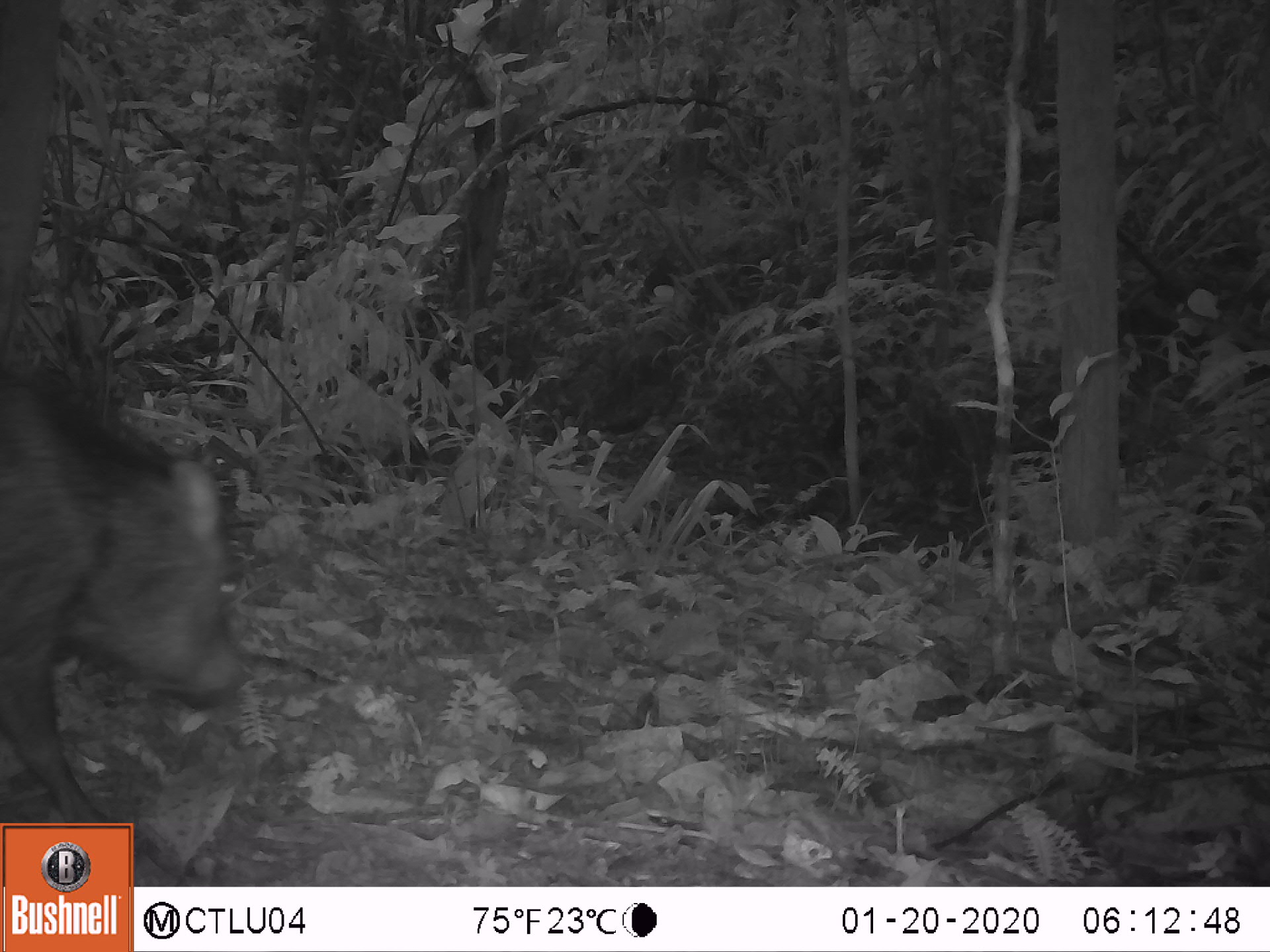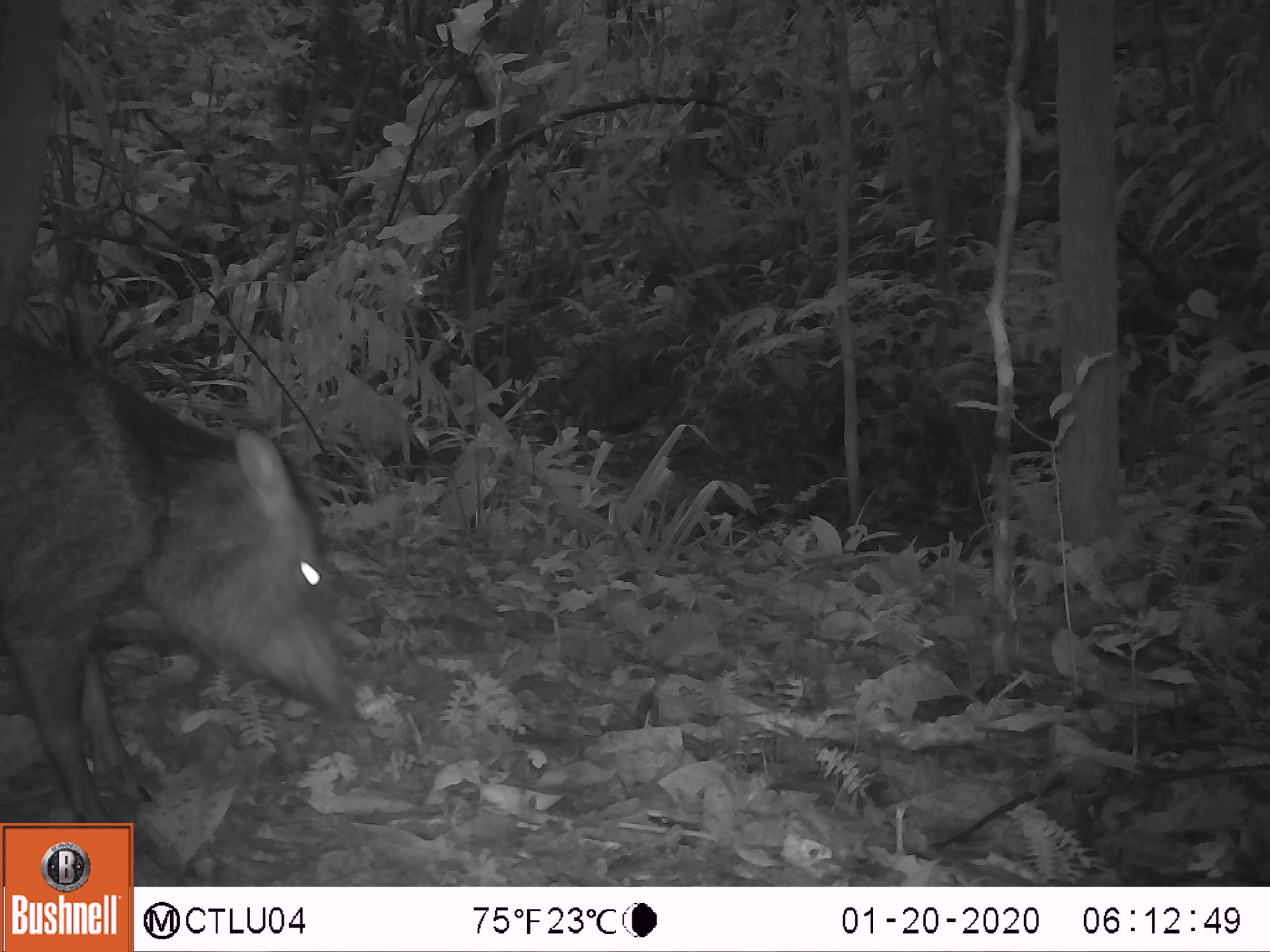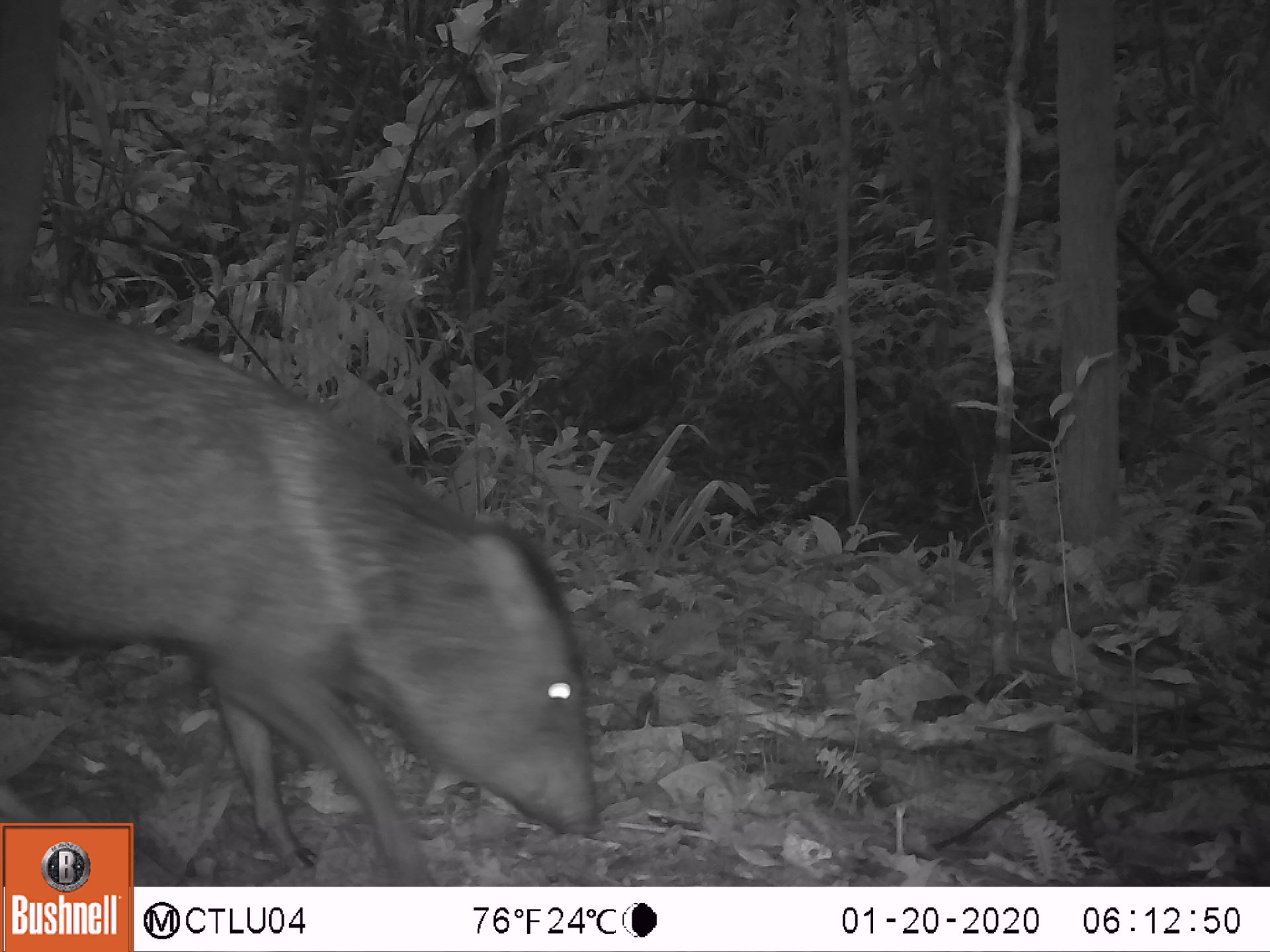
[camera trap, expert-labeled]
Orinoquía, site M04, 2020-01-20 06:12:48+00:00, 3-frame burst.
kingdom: Animalia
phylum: Chordata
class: Mammalia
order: Artiodactyla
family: Tayassuidae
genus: Pecari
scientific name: Pecari tajacu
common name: collared peccary